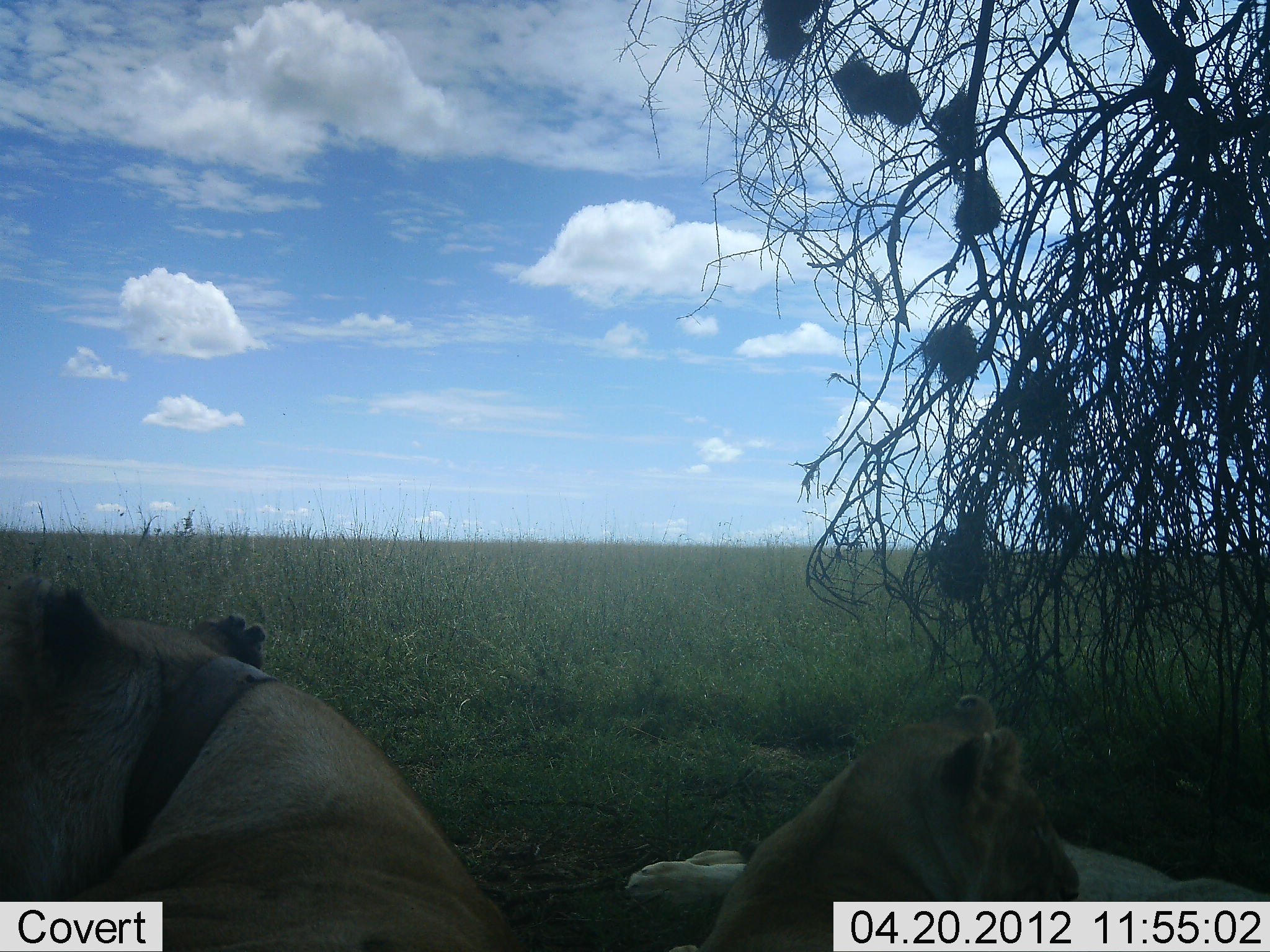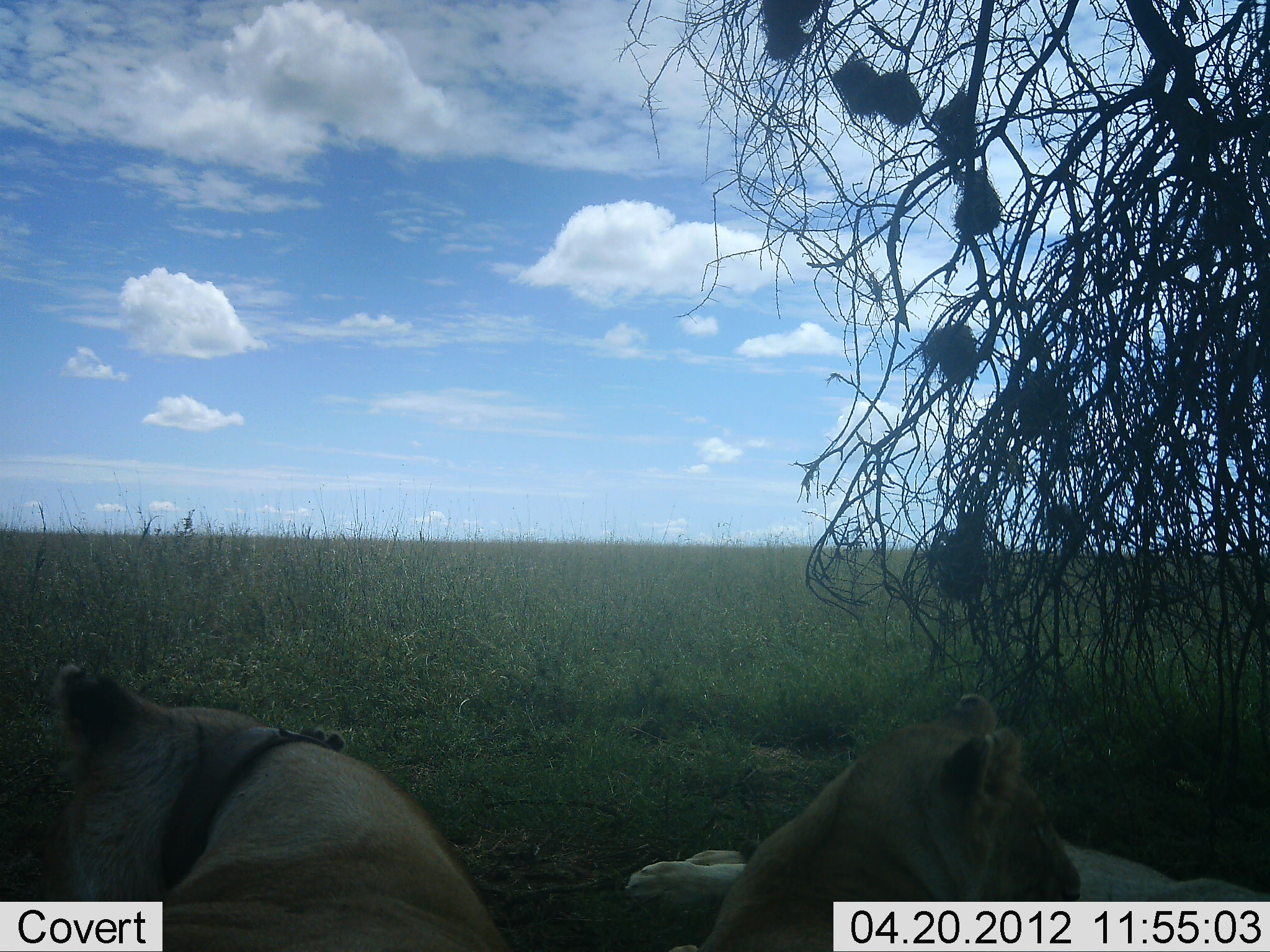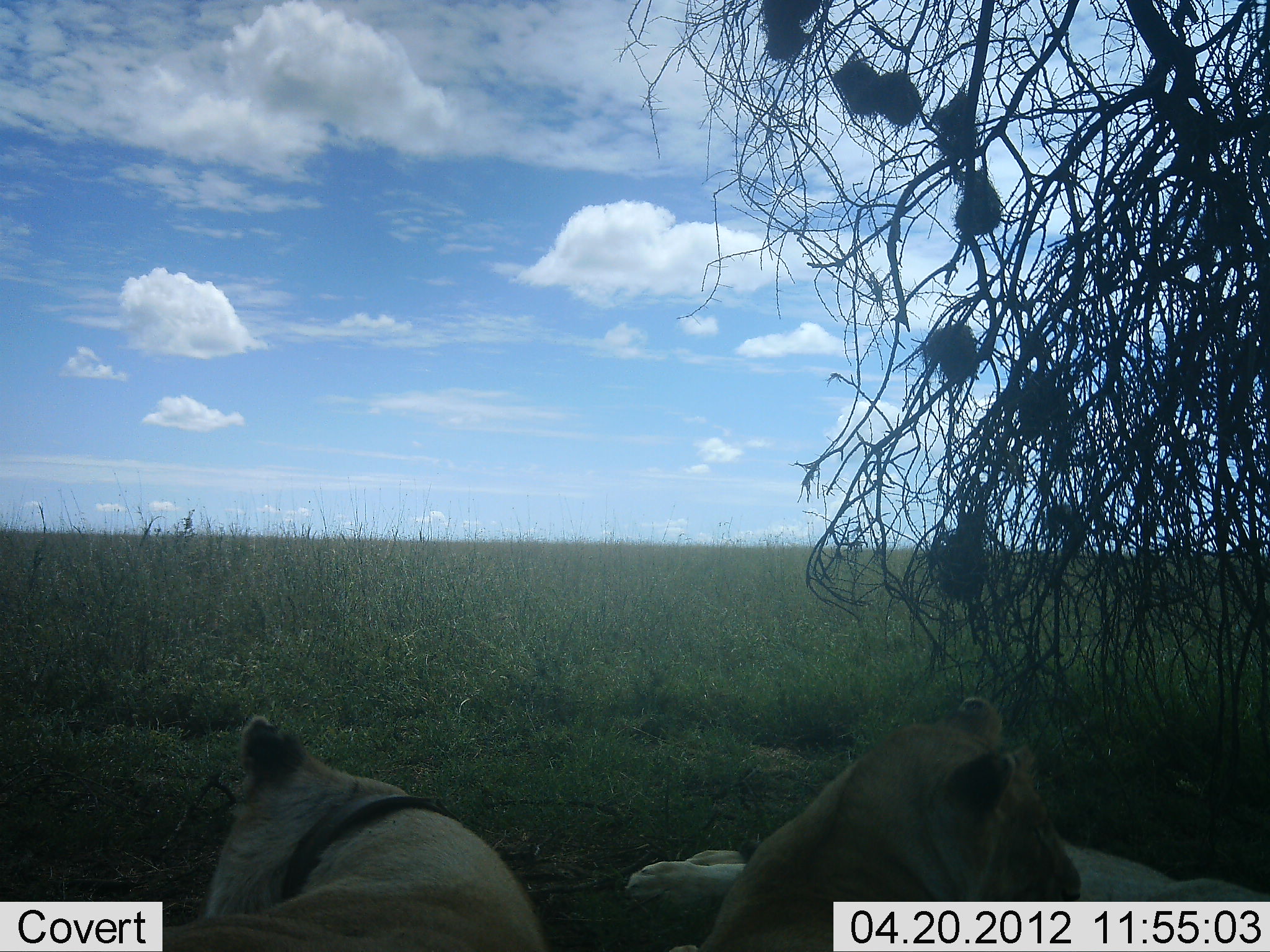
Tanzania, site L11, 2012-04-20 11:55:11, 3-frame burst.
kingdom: Animalia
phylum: Chordata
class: Mammalia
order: Carnivora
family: Felidae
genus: Panthera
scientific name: Panthera leo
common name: lion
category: lionfemale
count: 2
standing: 0%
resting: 100%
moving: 3%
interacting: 0%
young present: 3%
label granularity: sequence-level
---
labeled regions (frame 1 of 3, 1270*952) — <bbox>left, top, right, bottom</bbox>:
animal: <bbox>0, 570, 526, 950</bbox>; <bbox>622, 693, 1267, 952</bbox>; <bbox>669, 696, 1078, 952</bbox>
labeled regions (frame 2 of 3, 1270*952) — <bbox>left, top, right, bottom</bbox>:
animal: <bbox>620, 690, 1270, 951</bbox>; <bbox>40, 658, 508, 952</bbox>; <bbox>668, 693, 1080, 952</bbox>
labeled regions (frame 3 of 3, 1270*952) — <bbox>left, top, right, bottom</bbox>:
animal: <bbox>613, 688, 1268, 952</bbox>; <bbox>85, 715, 544, 952</bbox>; <bbox>672, 696, 1079, 951</bbox>